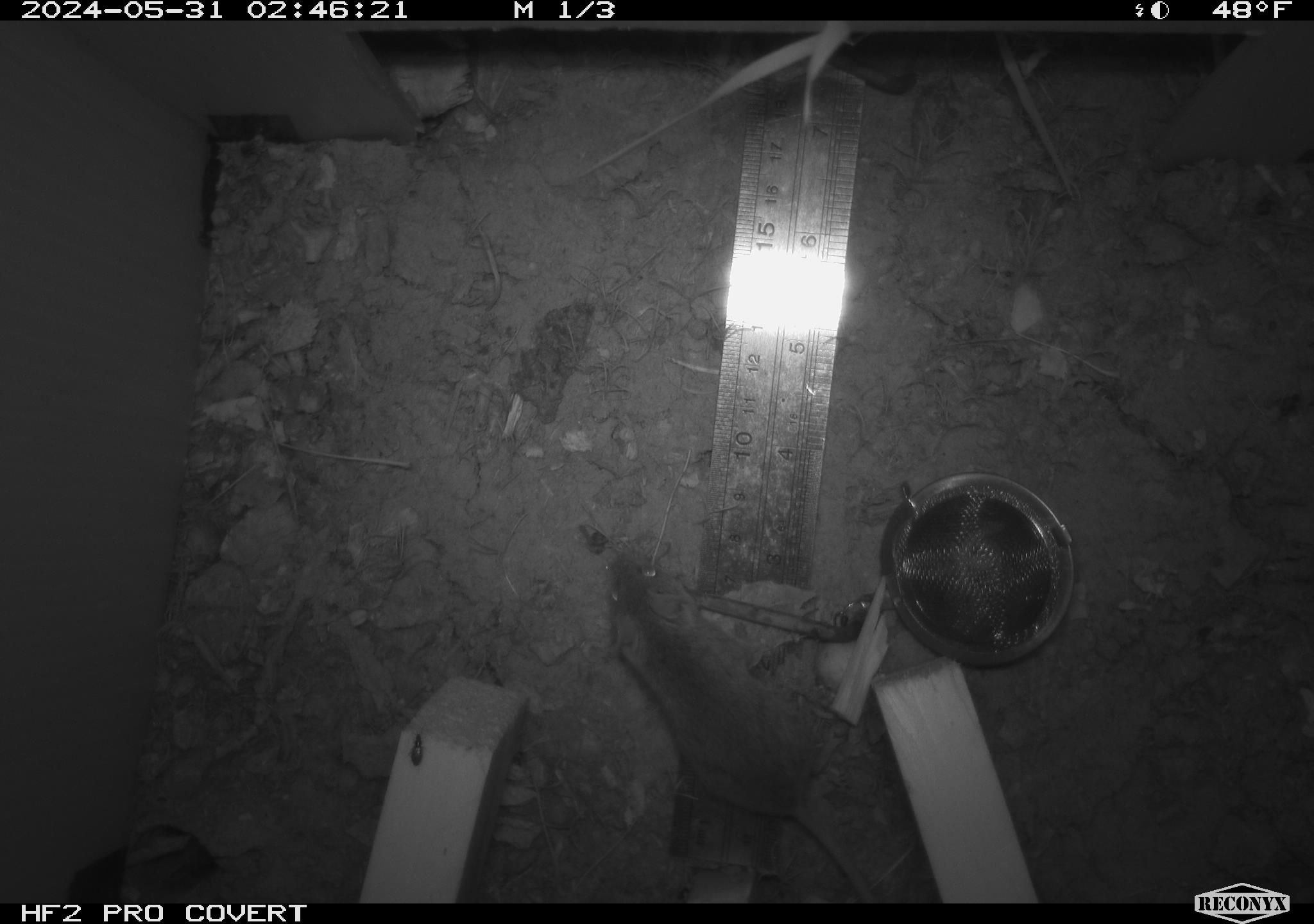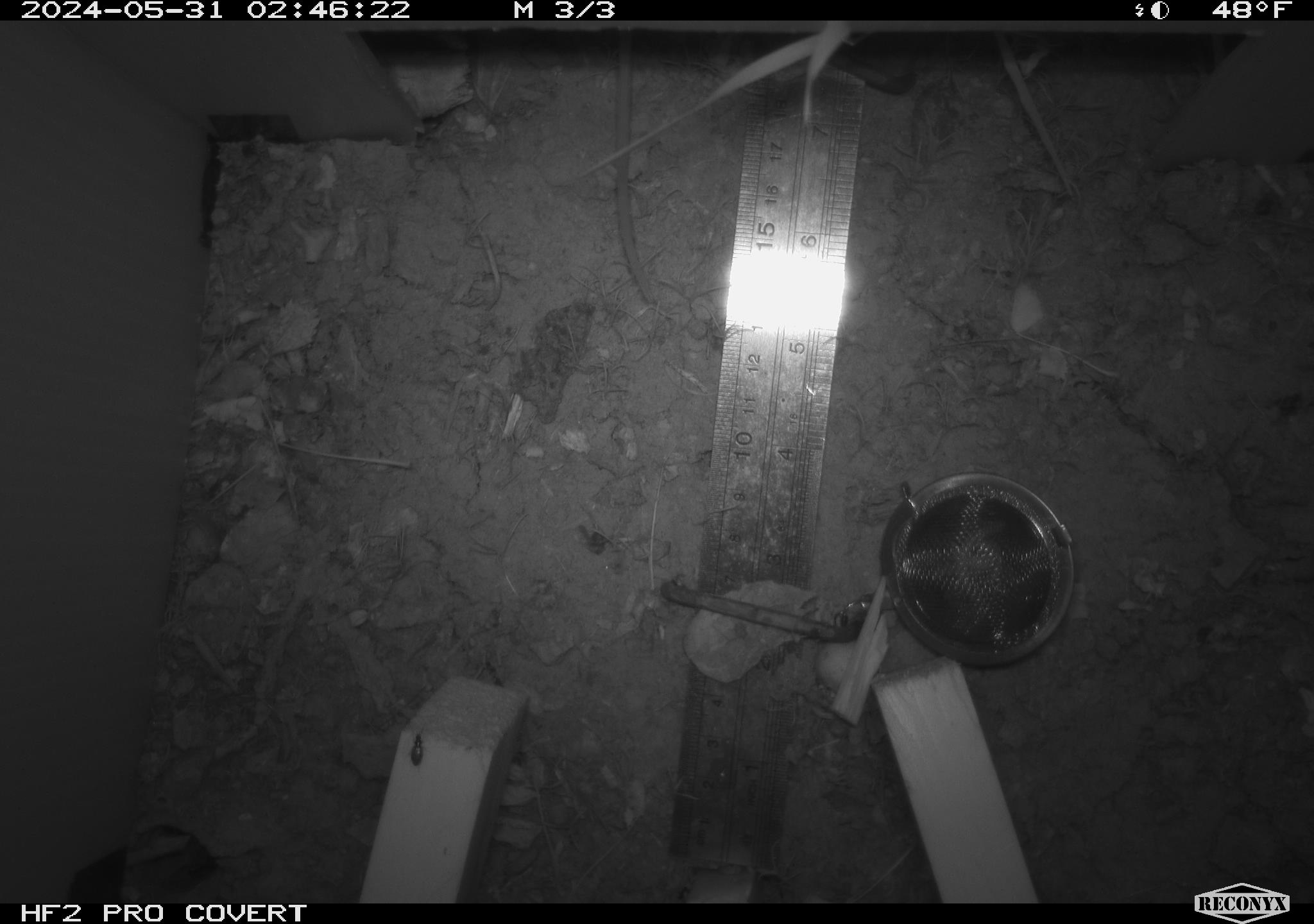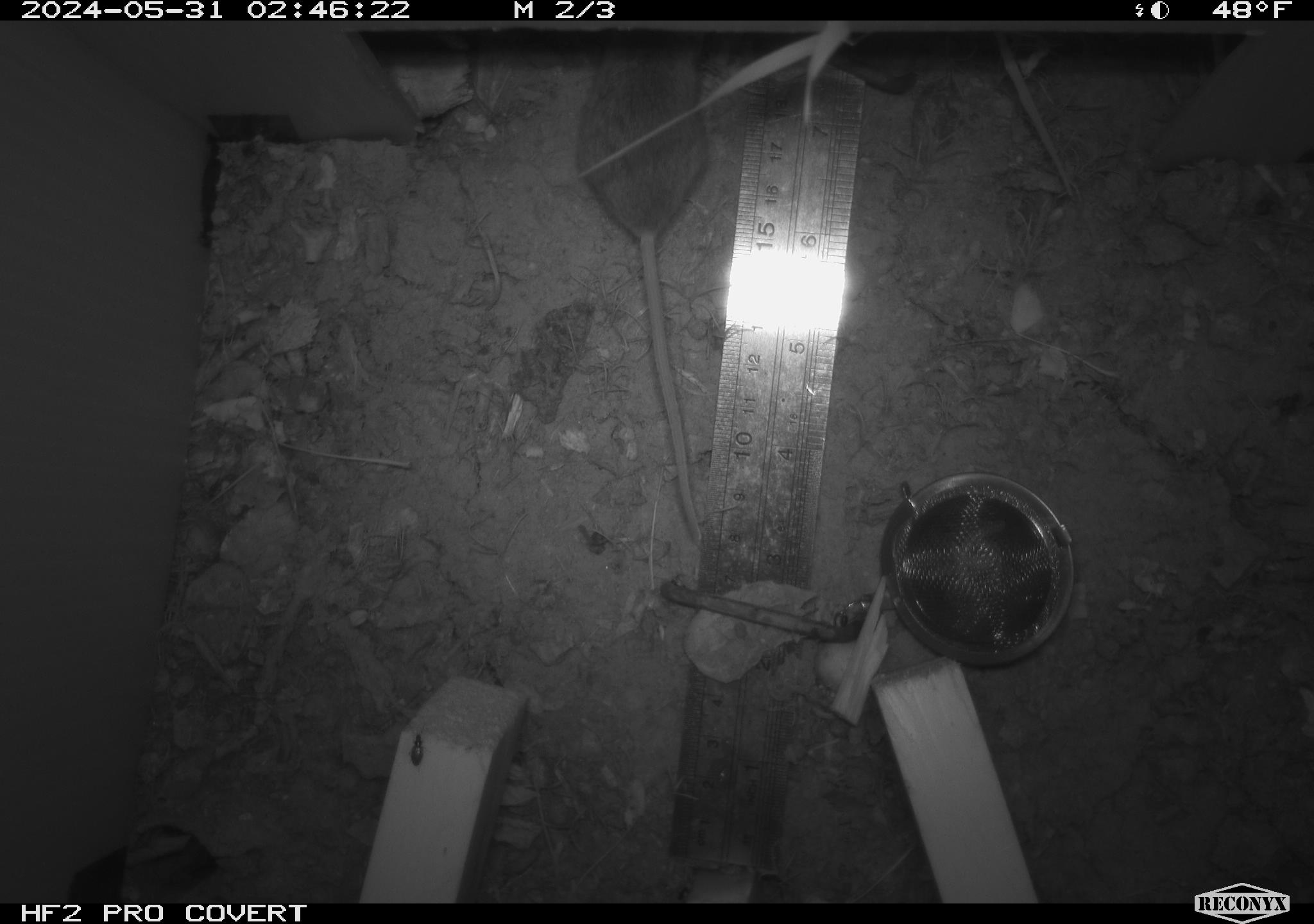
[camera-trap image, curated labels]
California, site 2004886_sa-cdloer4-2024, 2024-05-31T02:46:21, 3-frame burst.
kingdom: Animalia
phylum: Chordata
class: Mammalia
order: Rodentia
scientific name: Rodentia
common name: mouse species